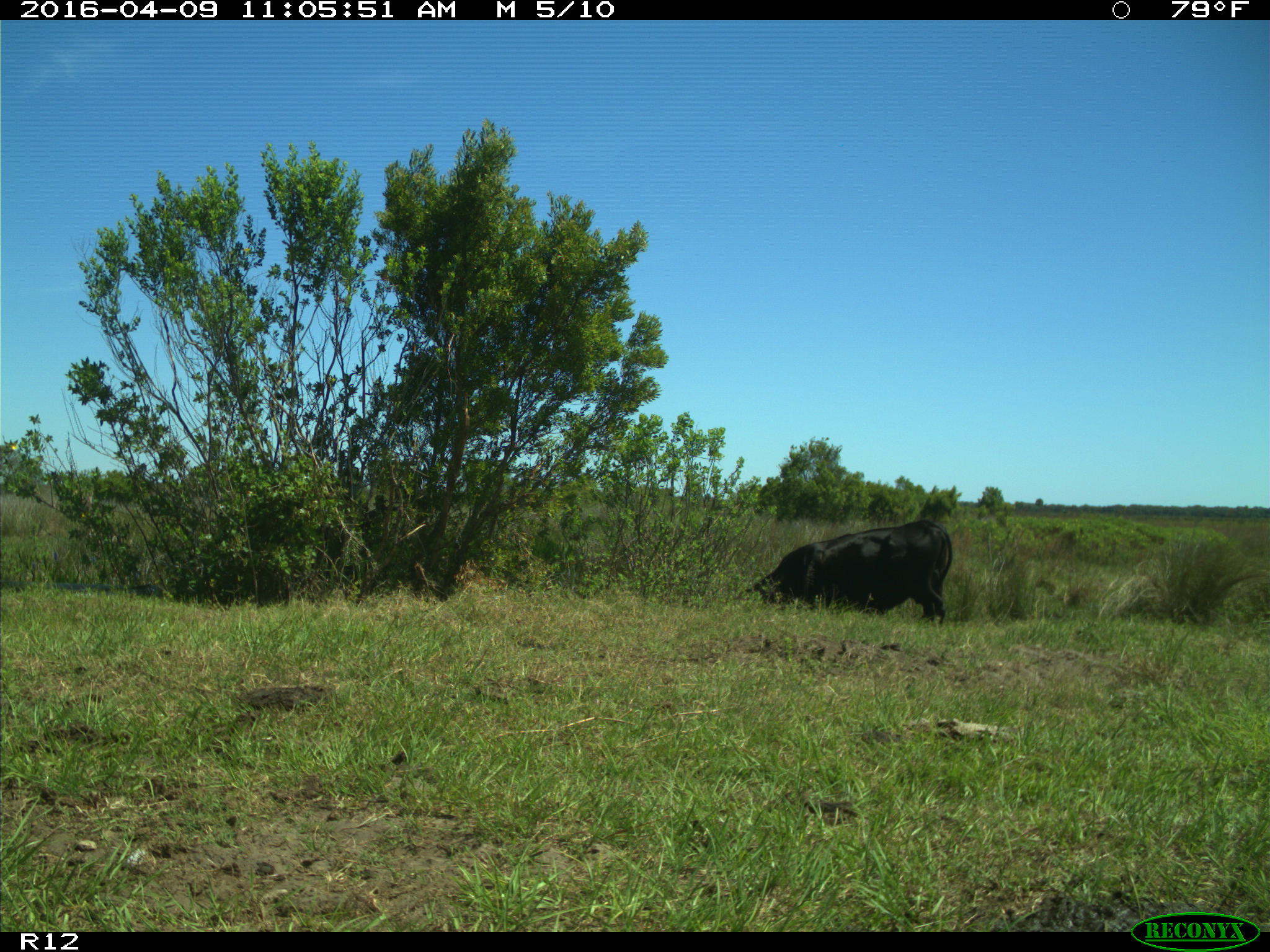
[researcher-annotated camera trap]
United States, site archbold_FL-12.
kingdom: Animalia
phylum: Chordata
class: Mammalia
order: Artiodactyla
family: Bovidae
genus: Bos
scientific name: Bos taurus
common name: domestic cow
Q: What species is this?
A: Bos taurus (domestic cow).